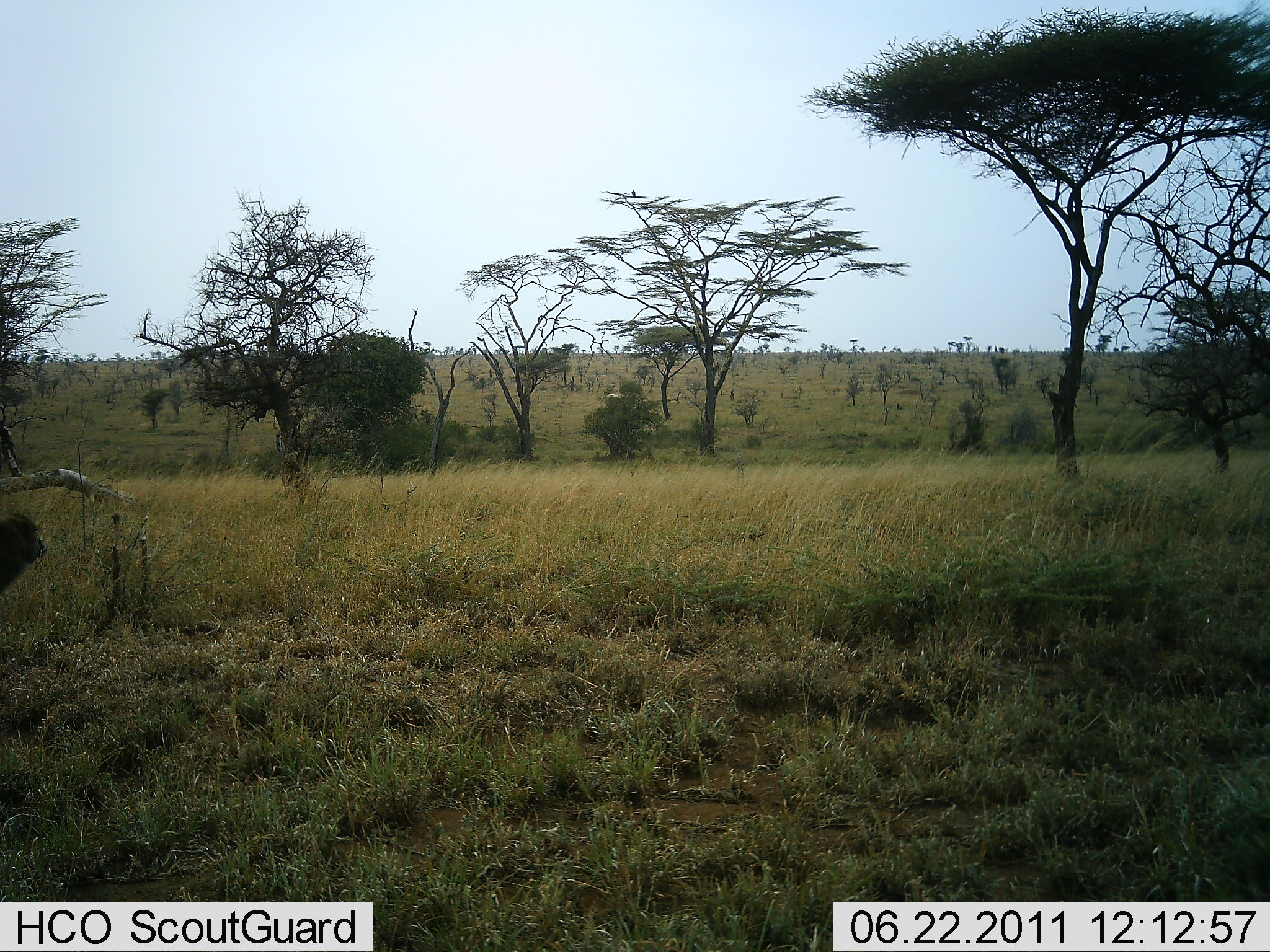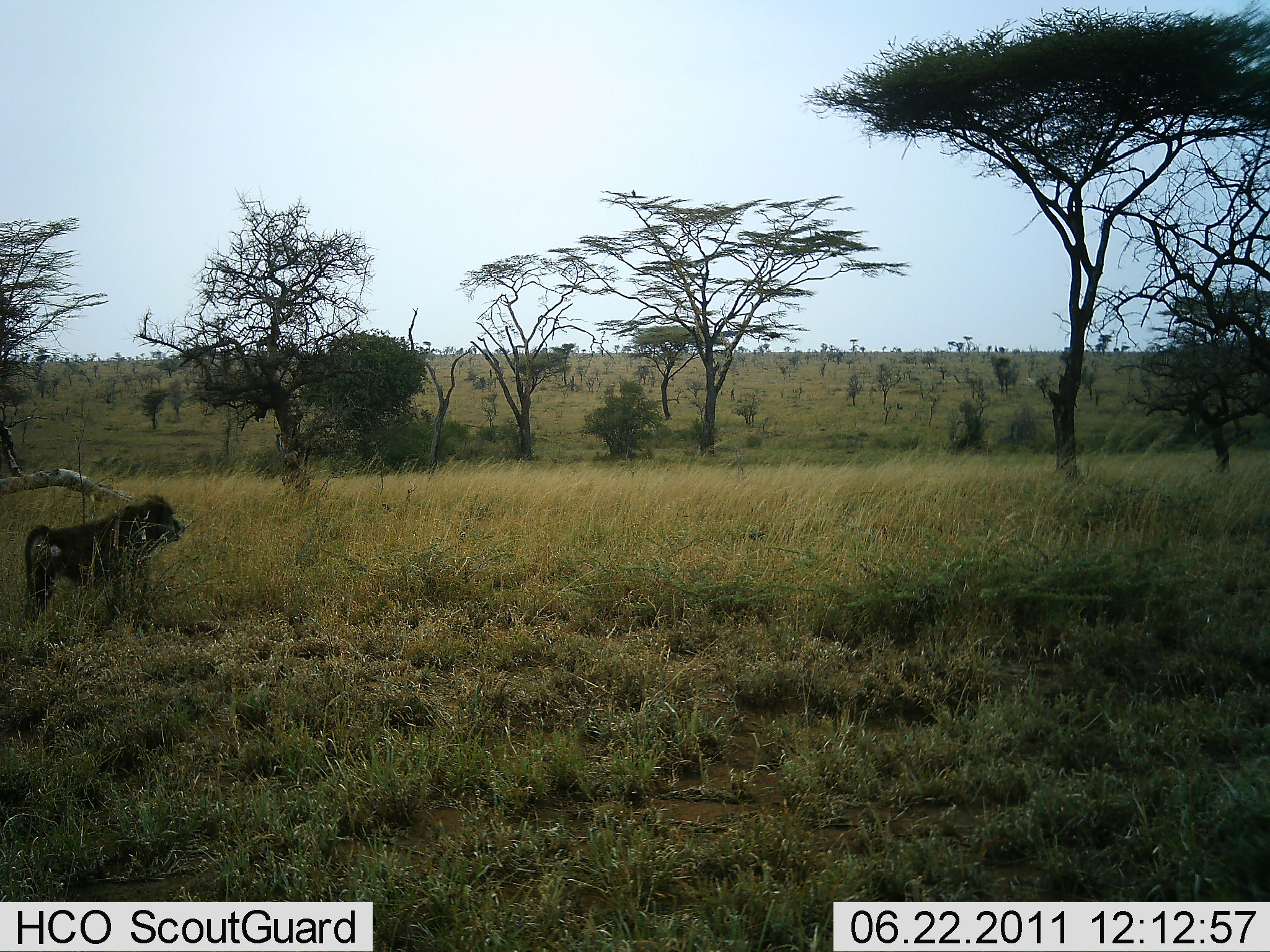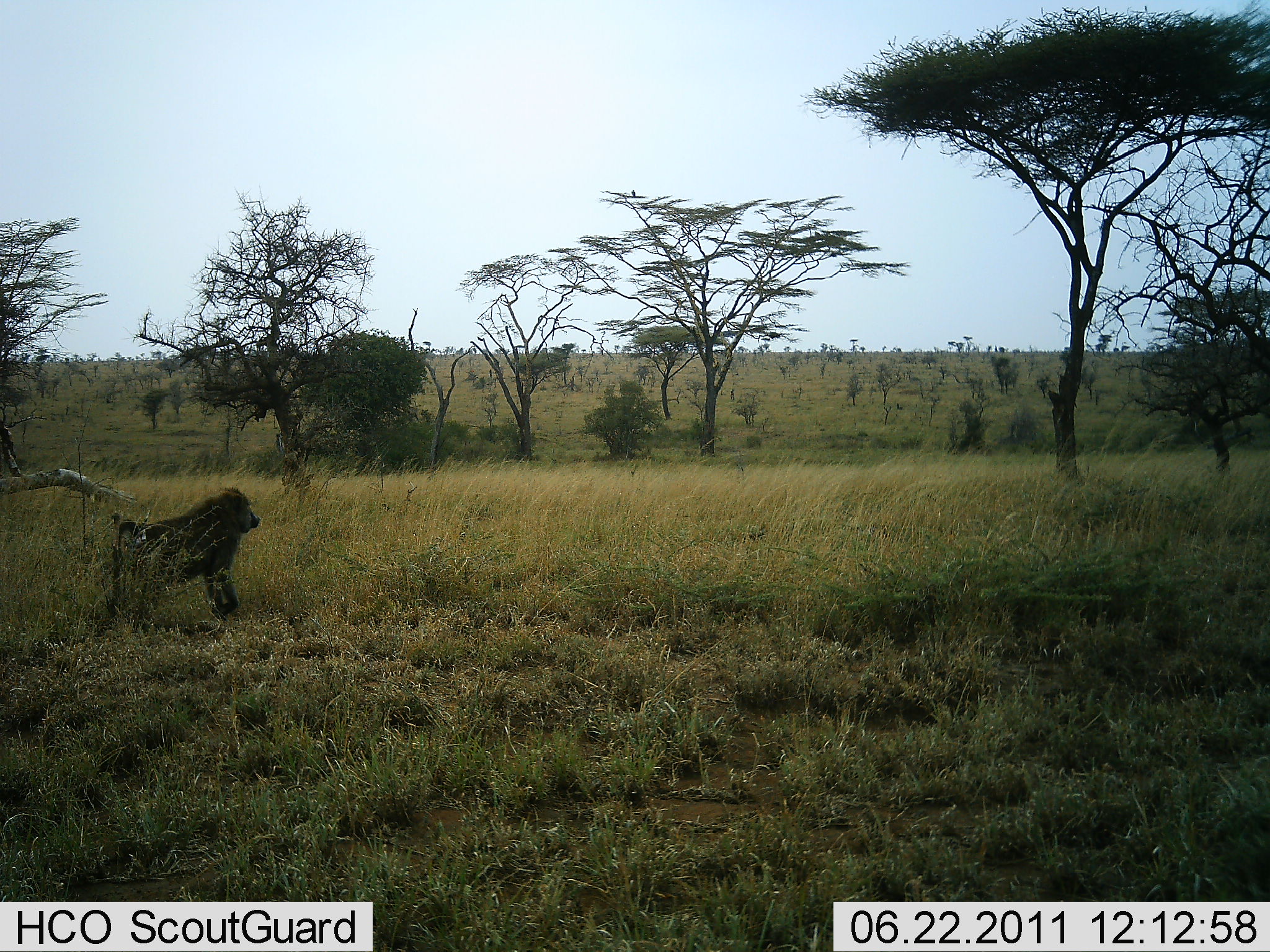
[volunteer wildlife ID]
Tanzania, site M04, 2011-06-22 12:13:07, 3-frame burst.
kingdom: Animalia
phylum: Chordata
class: Mammalia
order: Primates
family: Cercopithecidae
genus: Papio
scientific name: Papio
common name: baboon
Baboon (Papio), count 1. Behavior (volunteer vote fractions): standing 9%, resting 0%, moving 100%, interacting 0%. Young present (vote fraction): 0%. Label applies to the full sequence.